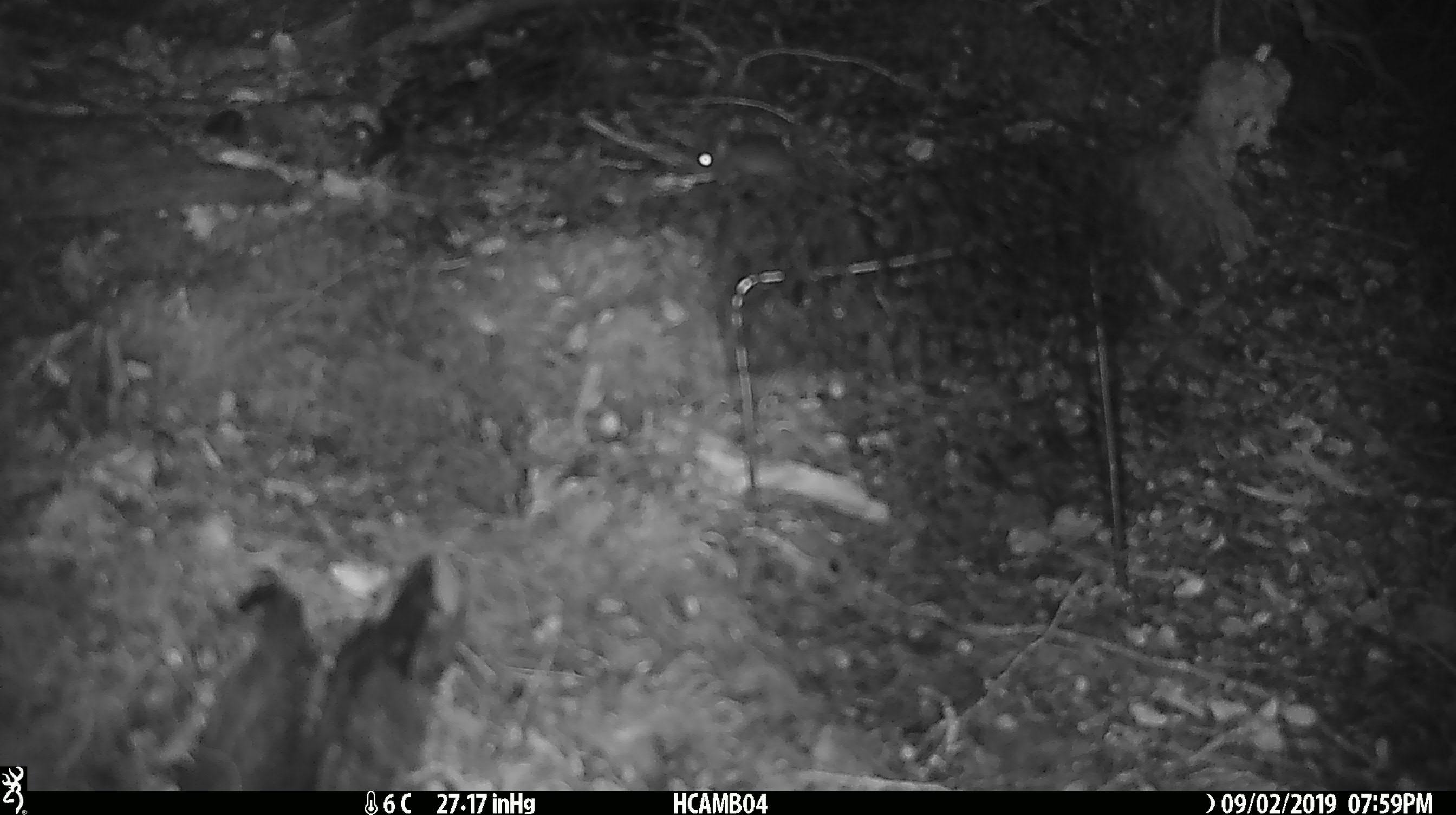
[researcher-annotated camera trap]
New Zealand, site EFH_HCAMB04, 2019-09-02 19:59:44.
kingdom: Animalia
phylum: Chordata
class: Mammalia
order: Rodentia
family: Muridae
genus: Mus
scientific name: Mus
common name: mouse